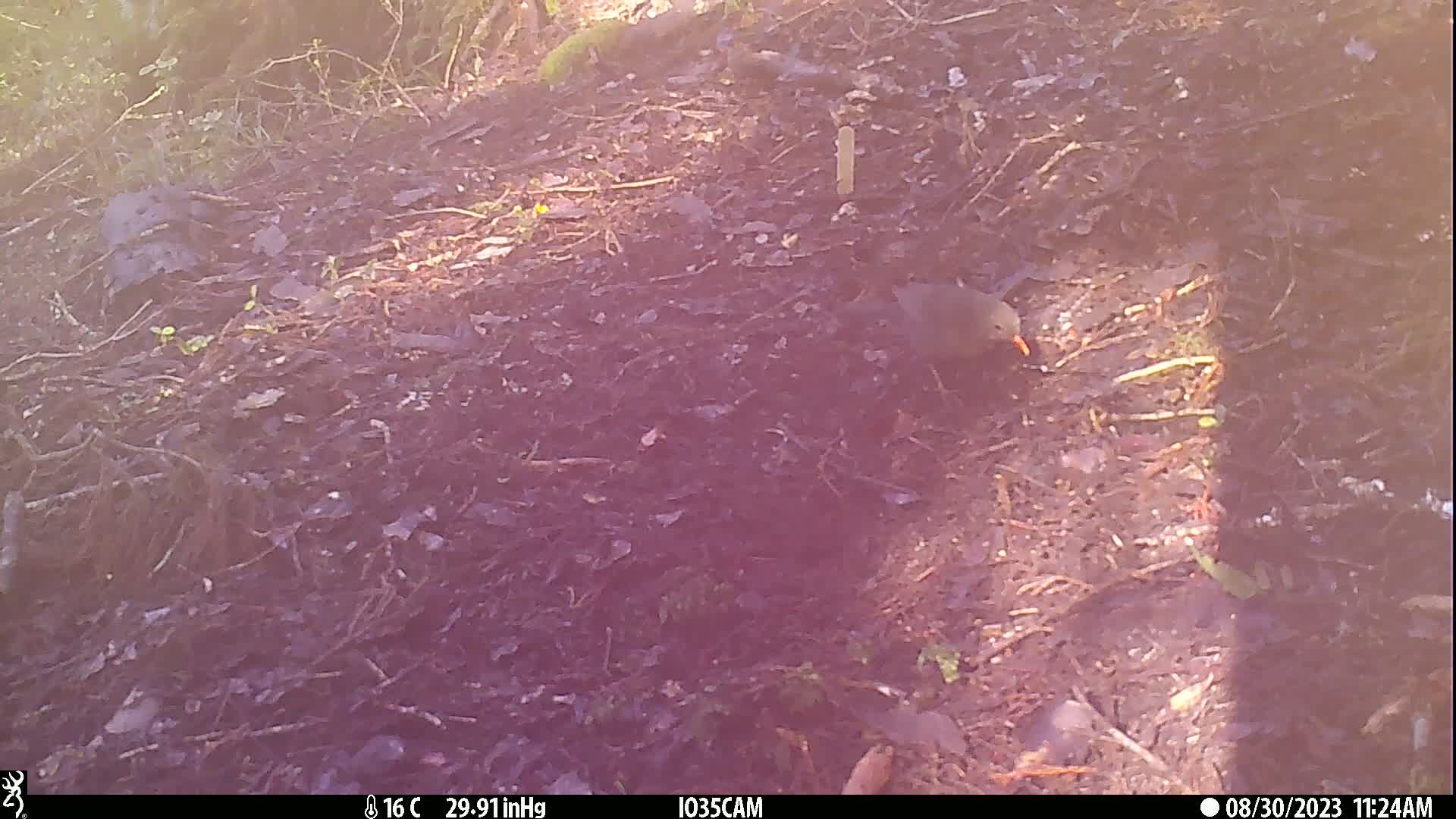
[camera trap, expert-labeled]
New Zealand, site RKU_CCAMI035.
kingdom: Animalia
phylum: Chordata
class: Aves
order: Passeriformes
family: Turdidae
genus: Turdus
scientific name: Turdus merula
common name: eurasian blackbird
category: blackbird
Blackbird (eurasian blackbird) (Turdus merula).